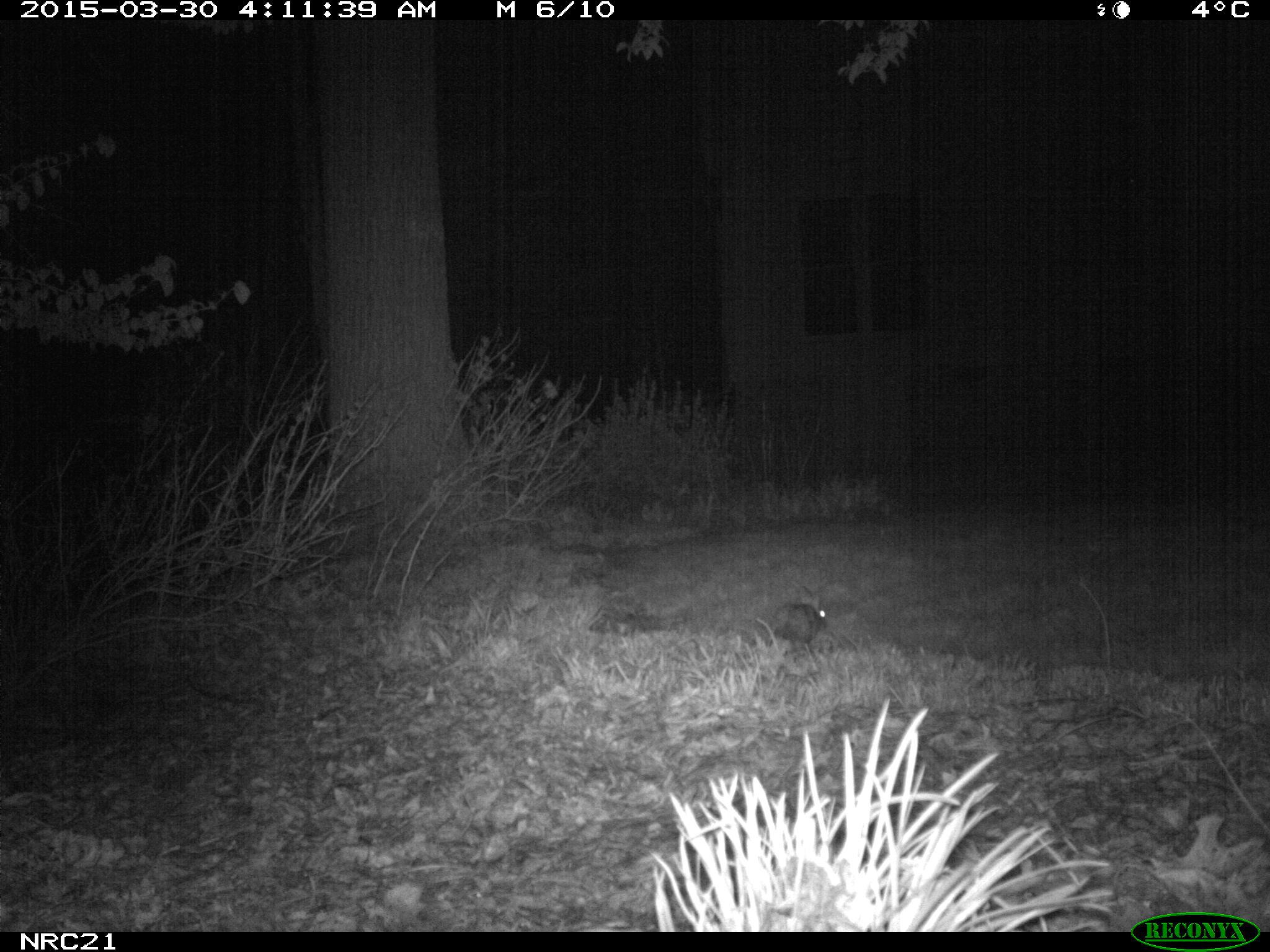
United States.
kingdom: Animalia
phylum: Chordata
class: Mammalia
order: Lagomorpha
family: Leporidae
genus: Sylvilagus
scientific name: Sylvilagus floridanus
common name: eastern cottontail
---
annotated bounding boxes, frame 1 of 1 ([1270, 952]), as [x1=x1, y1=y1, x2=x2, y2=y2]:
Eastern Cottontail: [x1=761, y1=580, x2=837, y2=652]